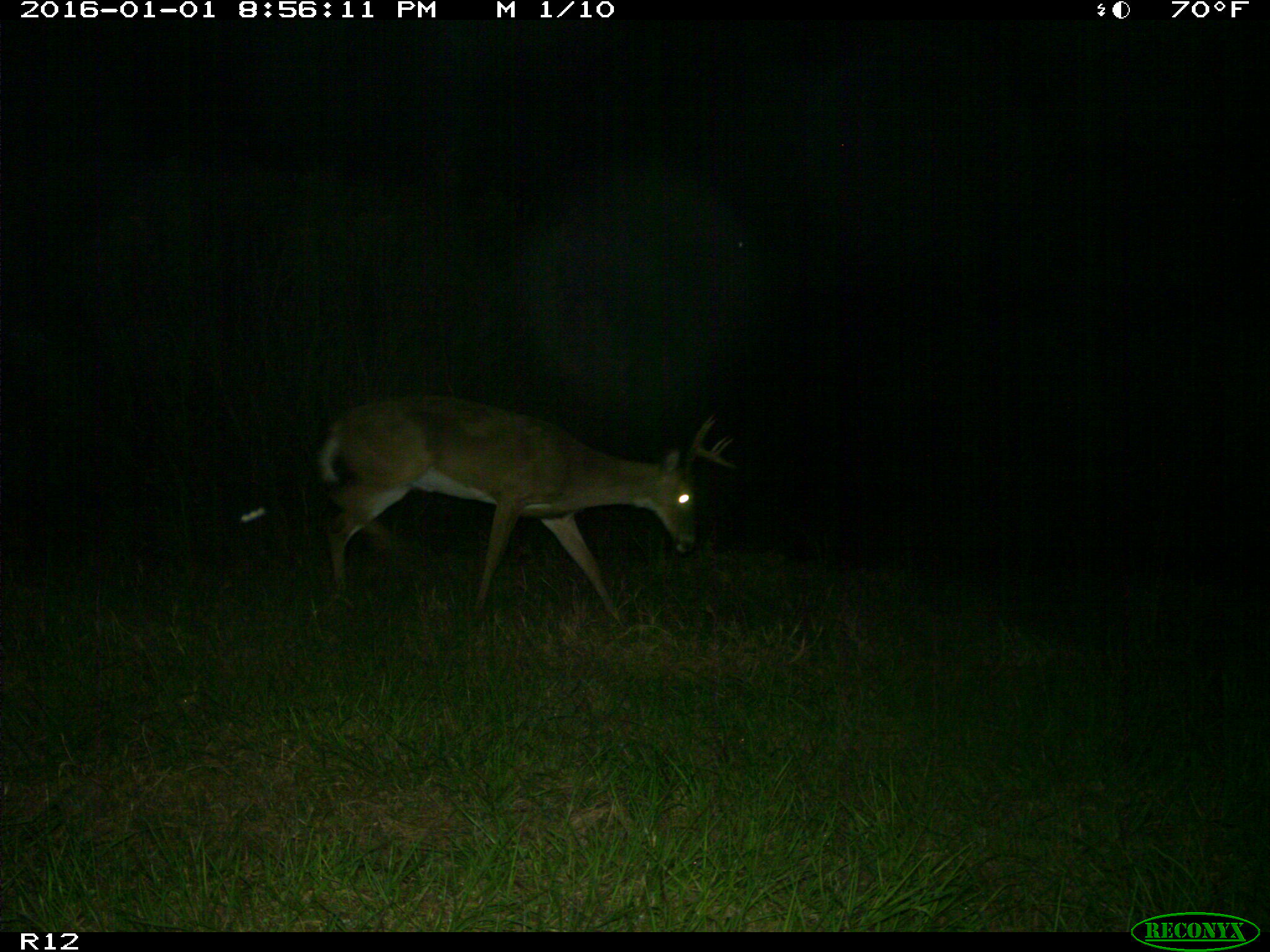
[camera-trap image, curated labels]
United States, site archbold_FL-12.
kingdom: Animalia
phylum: Chordata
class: Mammalia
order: Artiodactyla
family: Cervidae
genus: Odocoileus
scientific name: Odocoileus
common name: deer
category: unidentified deer